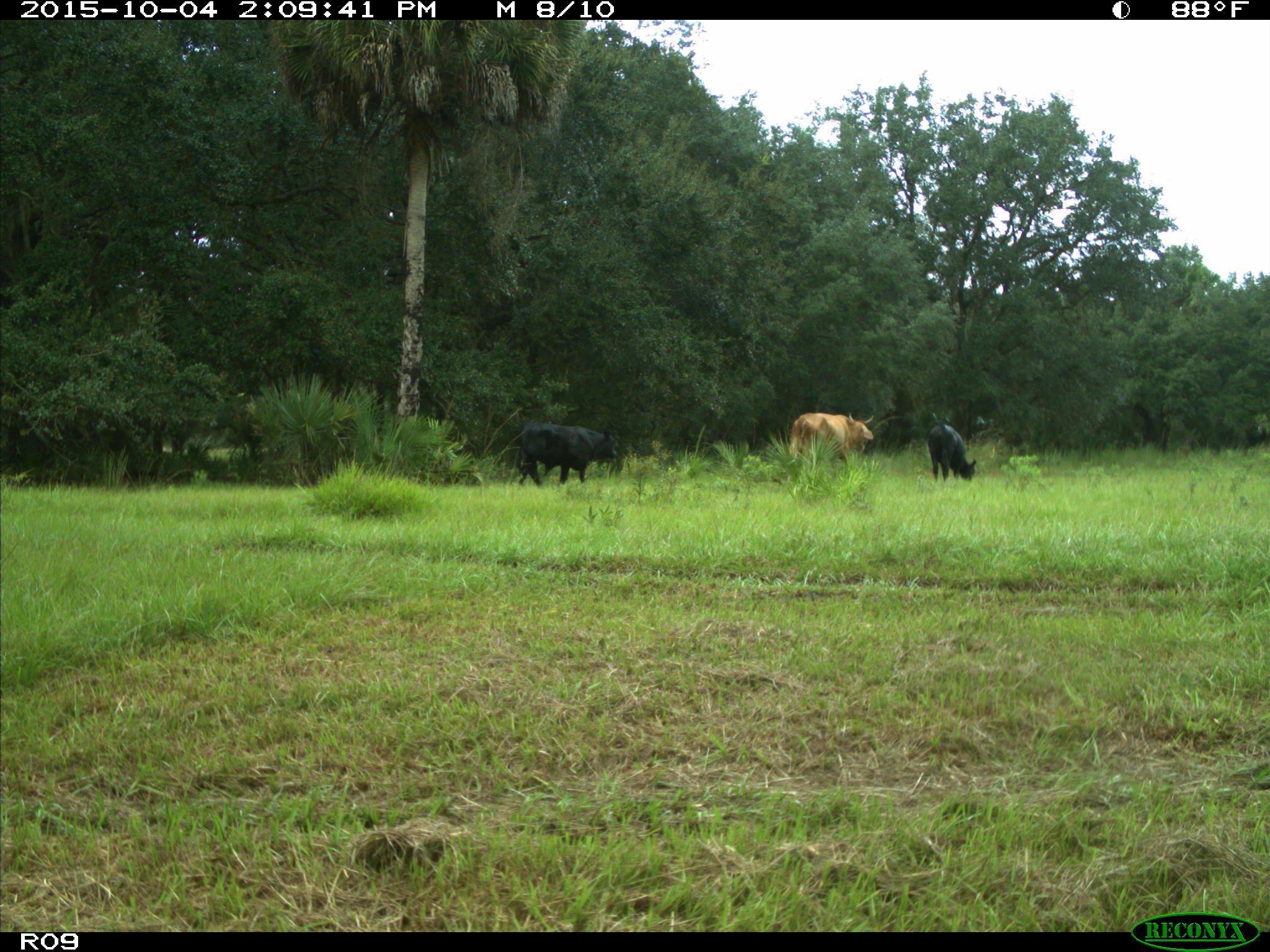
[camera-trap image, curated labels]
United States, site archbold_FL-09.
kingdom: Animalia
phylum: Chordata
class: Mammalia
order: Artiodactyla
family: Bovidae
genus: Bos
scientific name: Bos taurus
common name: domestic cow